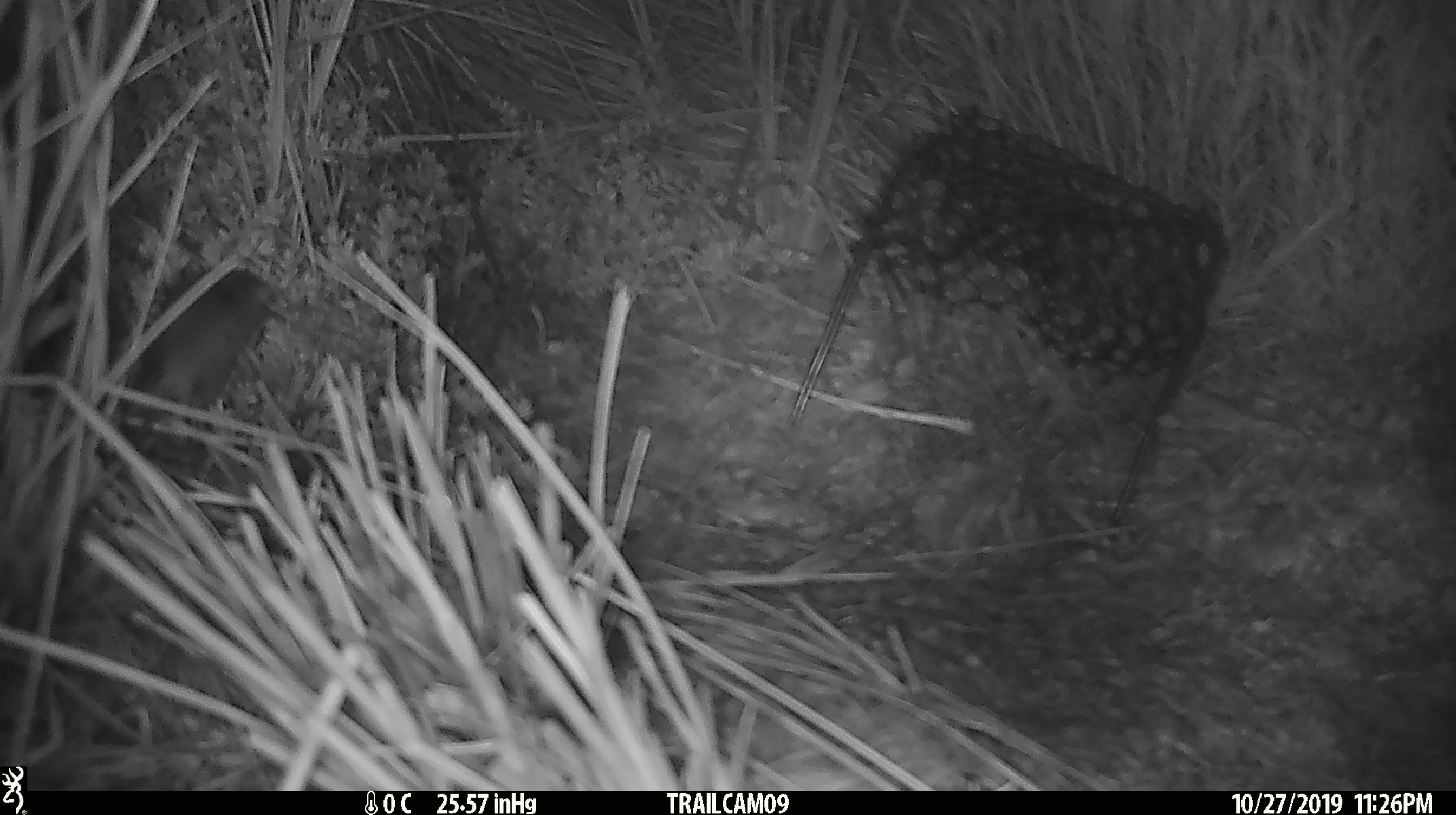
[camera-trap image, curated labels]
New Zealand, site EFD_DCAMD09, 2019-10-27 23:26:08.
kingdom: Animalia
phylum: Chordata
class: Mammalia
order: Rodentia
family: Muridae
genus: Mus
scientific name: Mus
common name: mouse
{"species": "mouse (Mus)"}